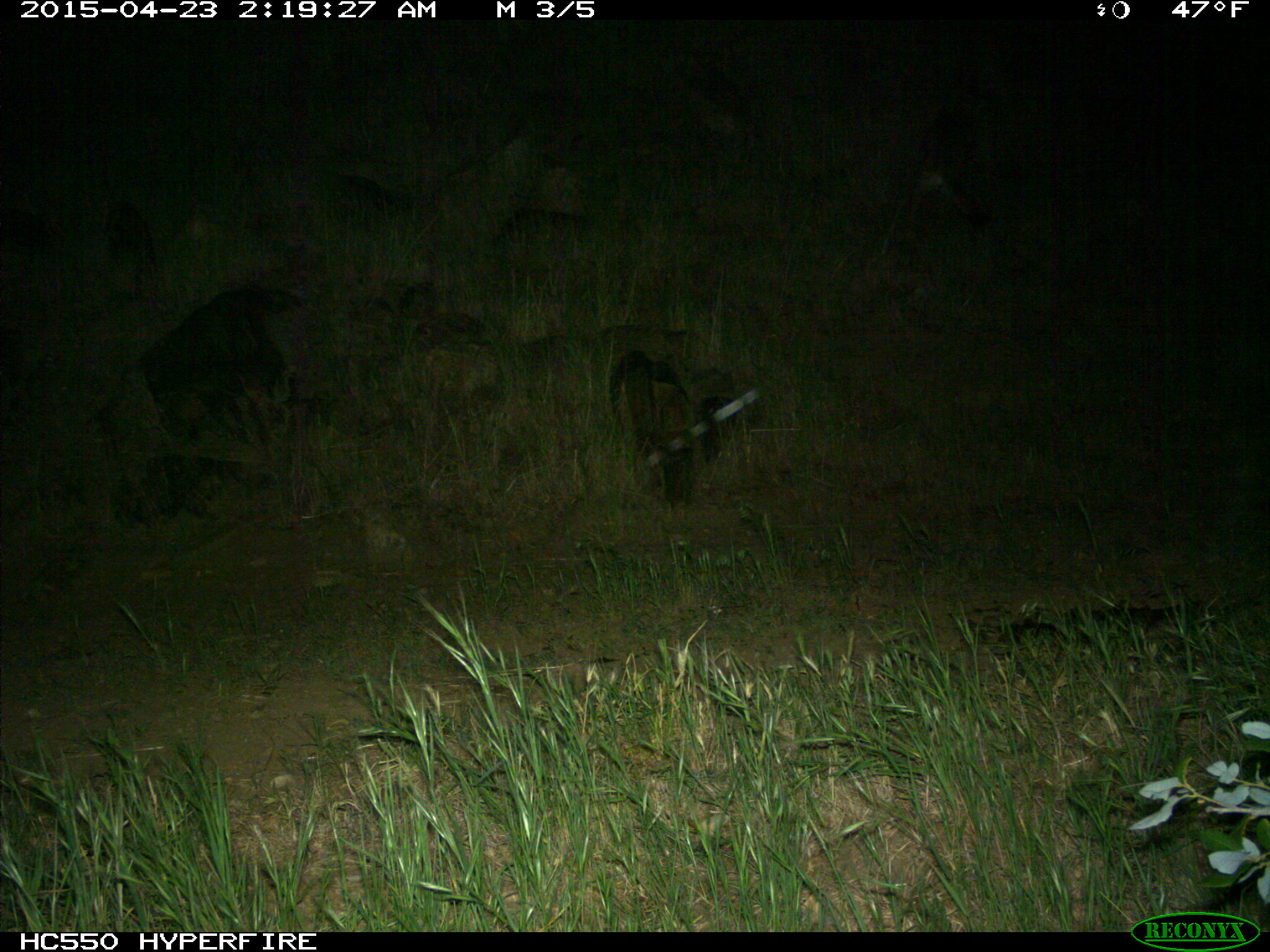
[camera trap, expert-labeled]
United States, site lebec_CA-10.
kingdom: Animalia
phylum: Chordata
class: Mammalia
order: Carnivora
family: Canidae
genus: Canis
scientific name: Canis latrans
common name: coyote